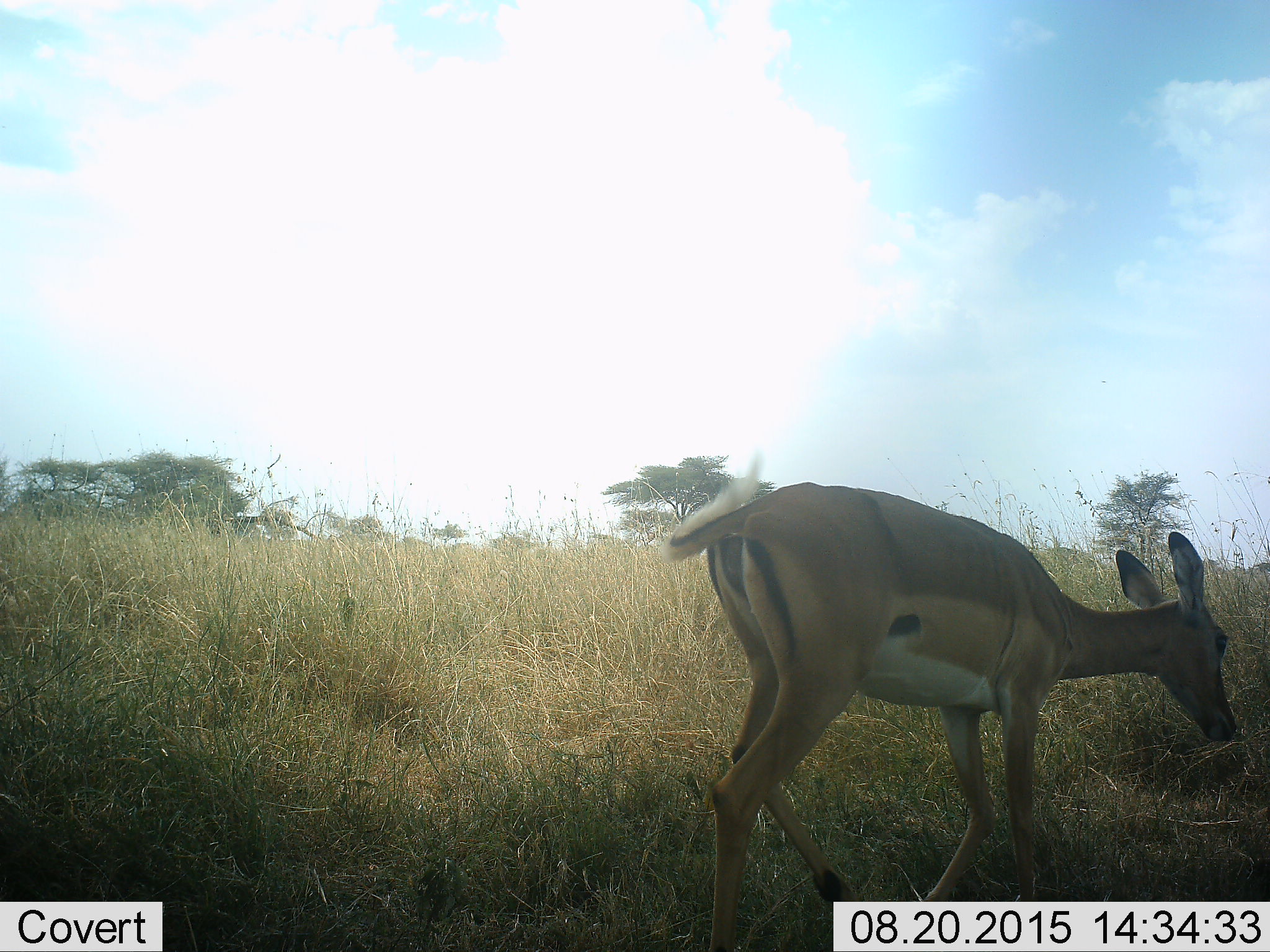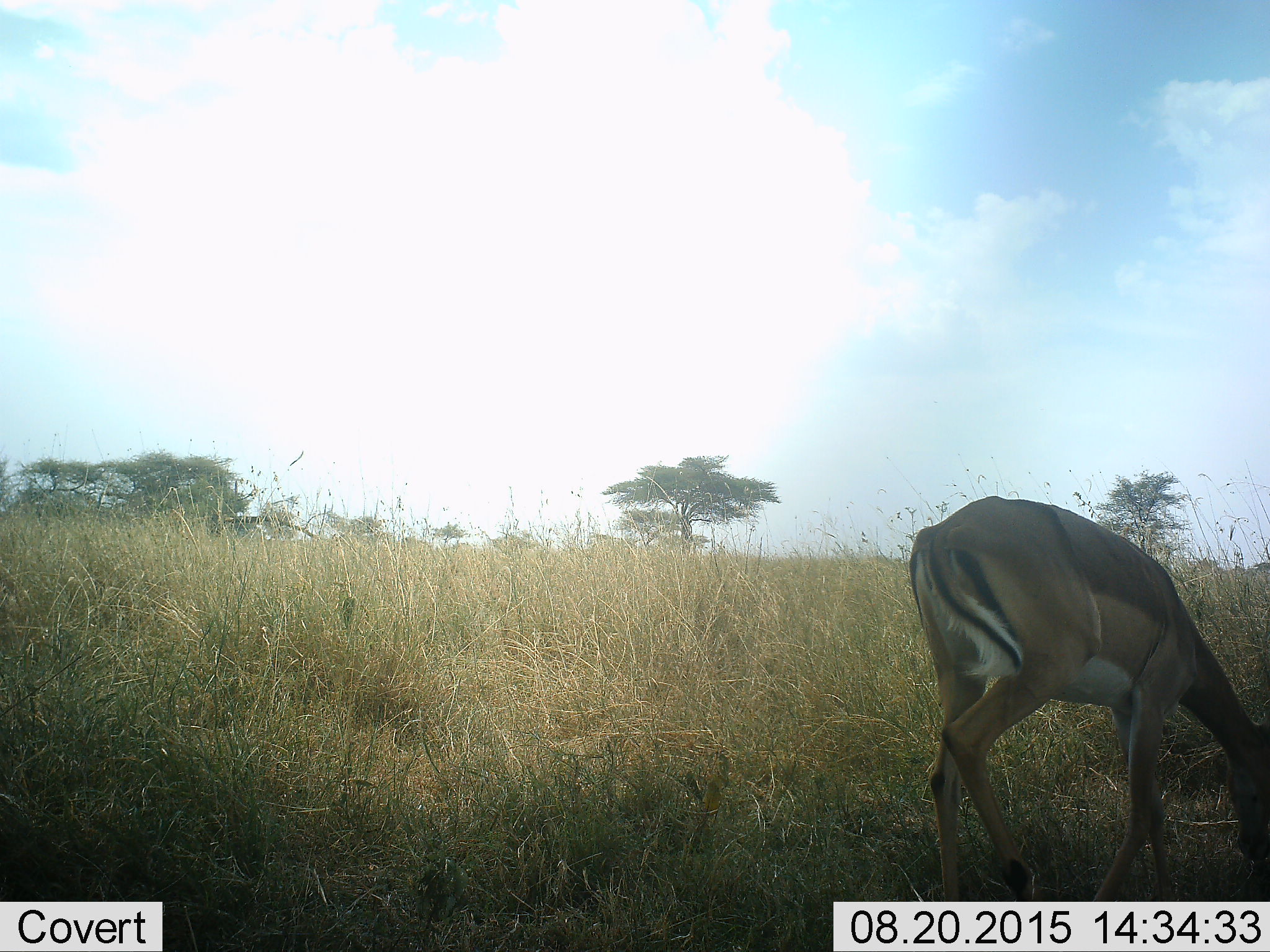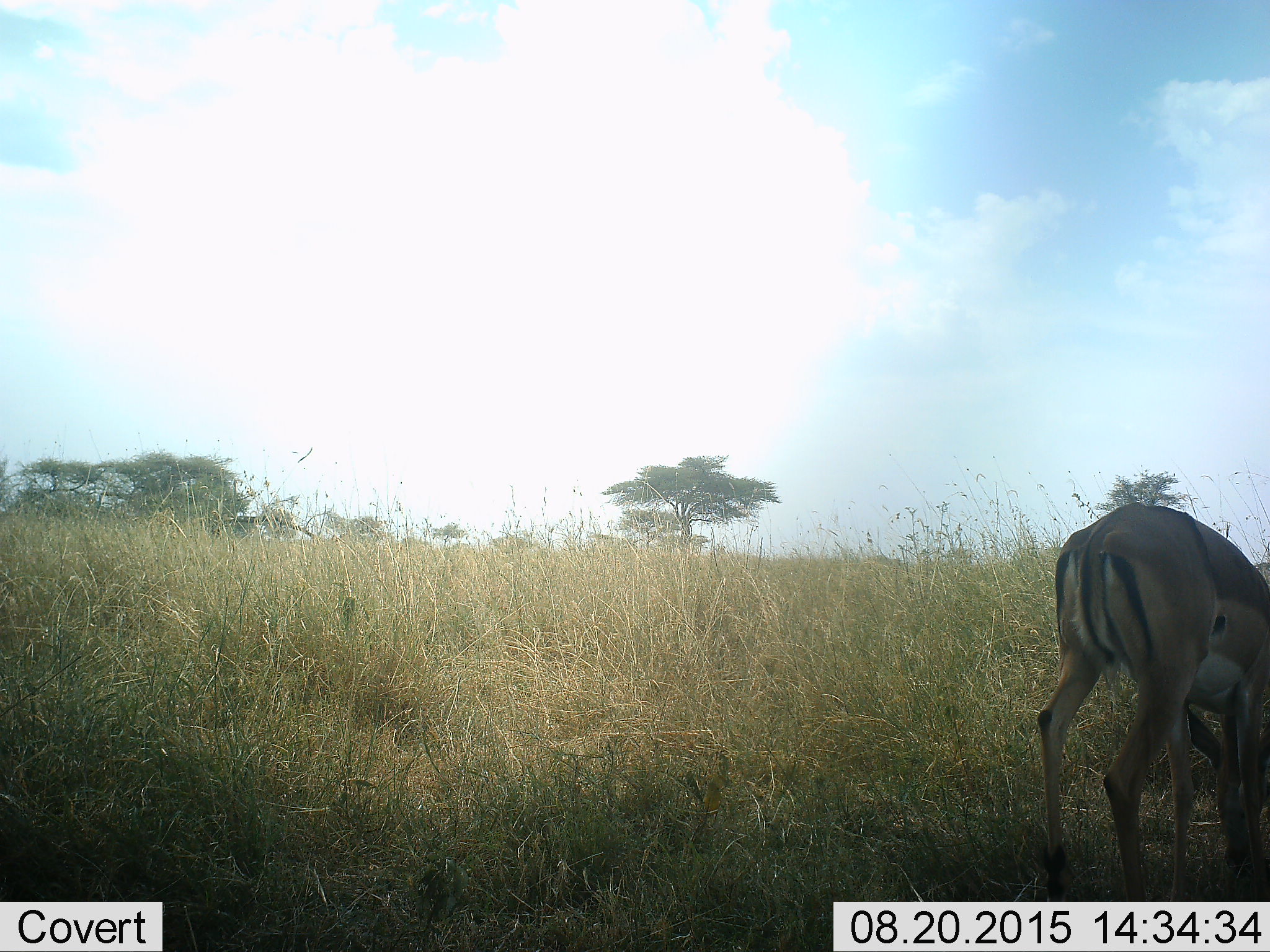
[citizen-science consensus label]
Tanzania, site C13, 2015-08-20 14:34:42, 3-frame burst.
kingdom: Animalia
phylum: Chordata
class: Mammalia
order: Artiodactyla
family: Bovidae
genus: Nanger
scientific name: Nanger granti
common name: grant's gazelle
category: gazellegrants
Gazellegrants (grant's gazelle) (Nanger granti), count 1. Behavior (volunteer vote fractions): standing 25%, resting 0%, moving 50%, interacting 0%. Young present (vote fraction): 12%. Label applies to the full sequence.